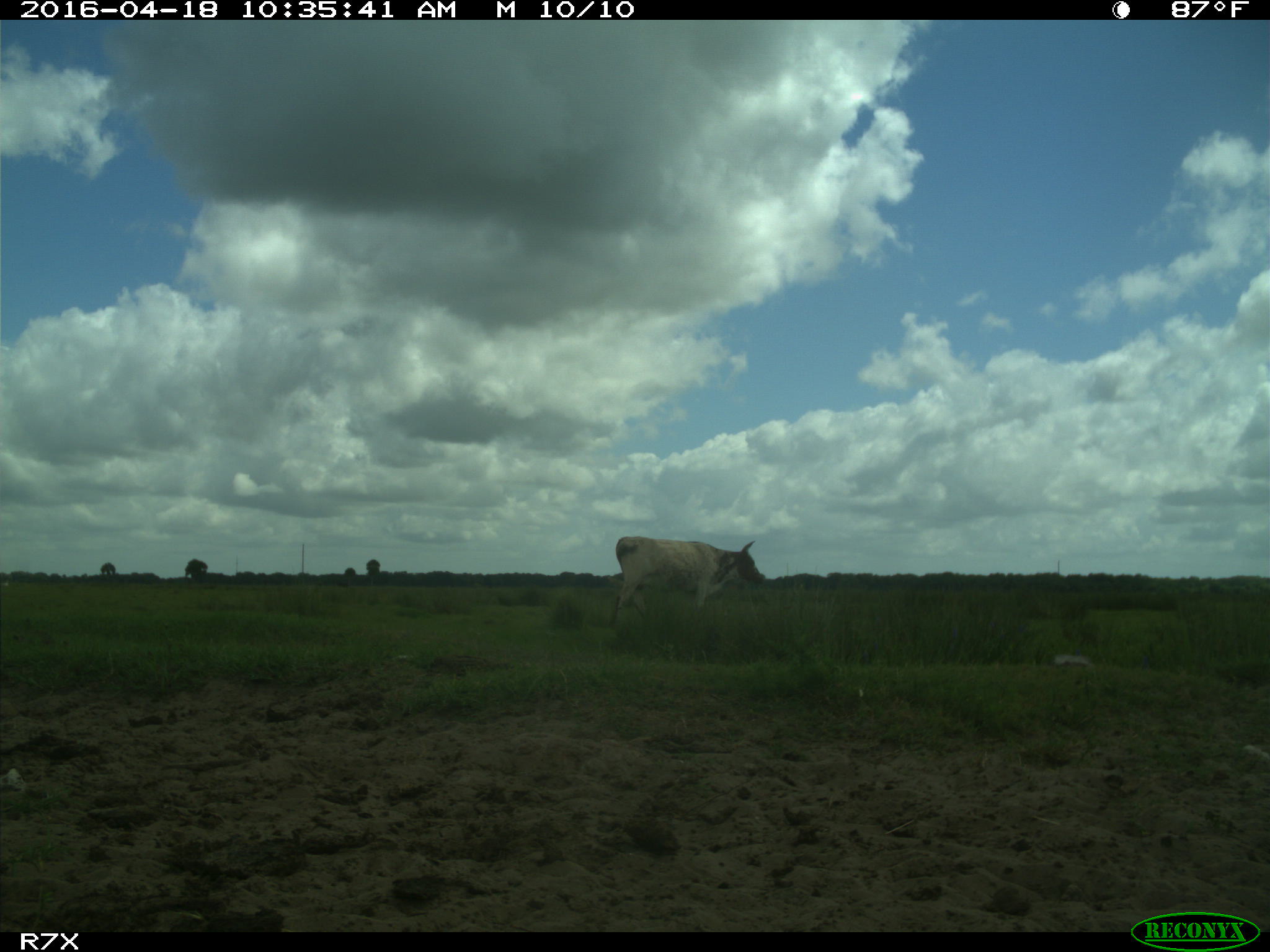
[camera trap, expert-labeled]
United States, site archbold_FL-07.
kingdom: Animalia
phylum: Chordata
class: Mammalia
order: Artiodactyla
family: Bovidae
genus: Bos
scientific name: Bos taurus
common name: domestic cow